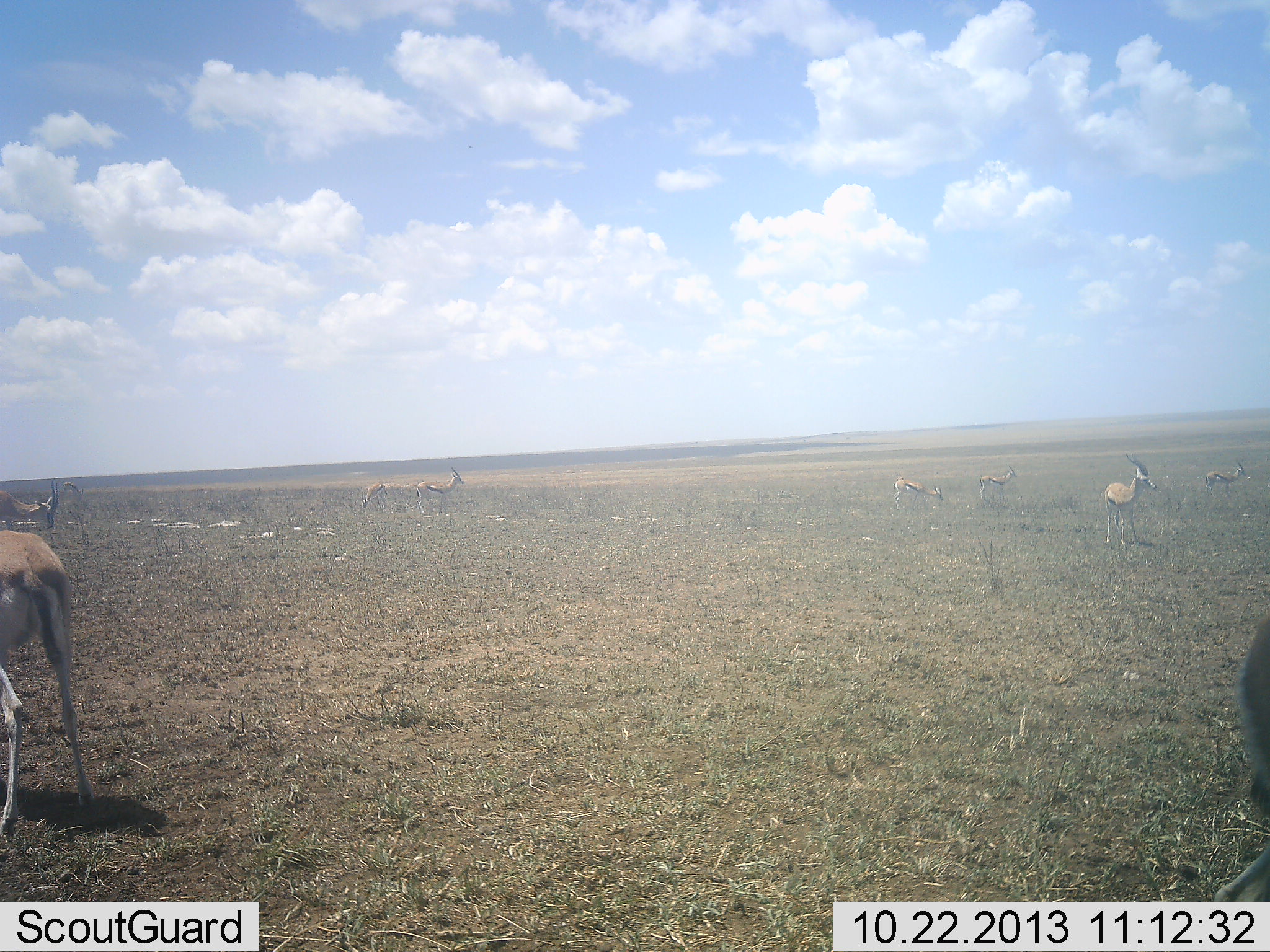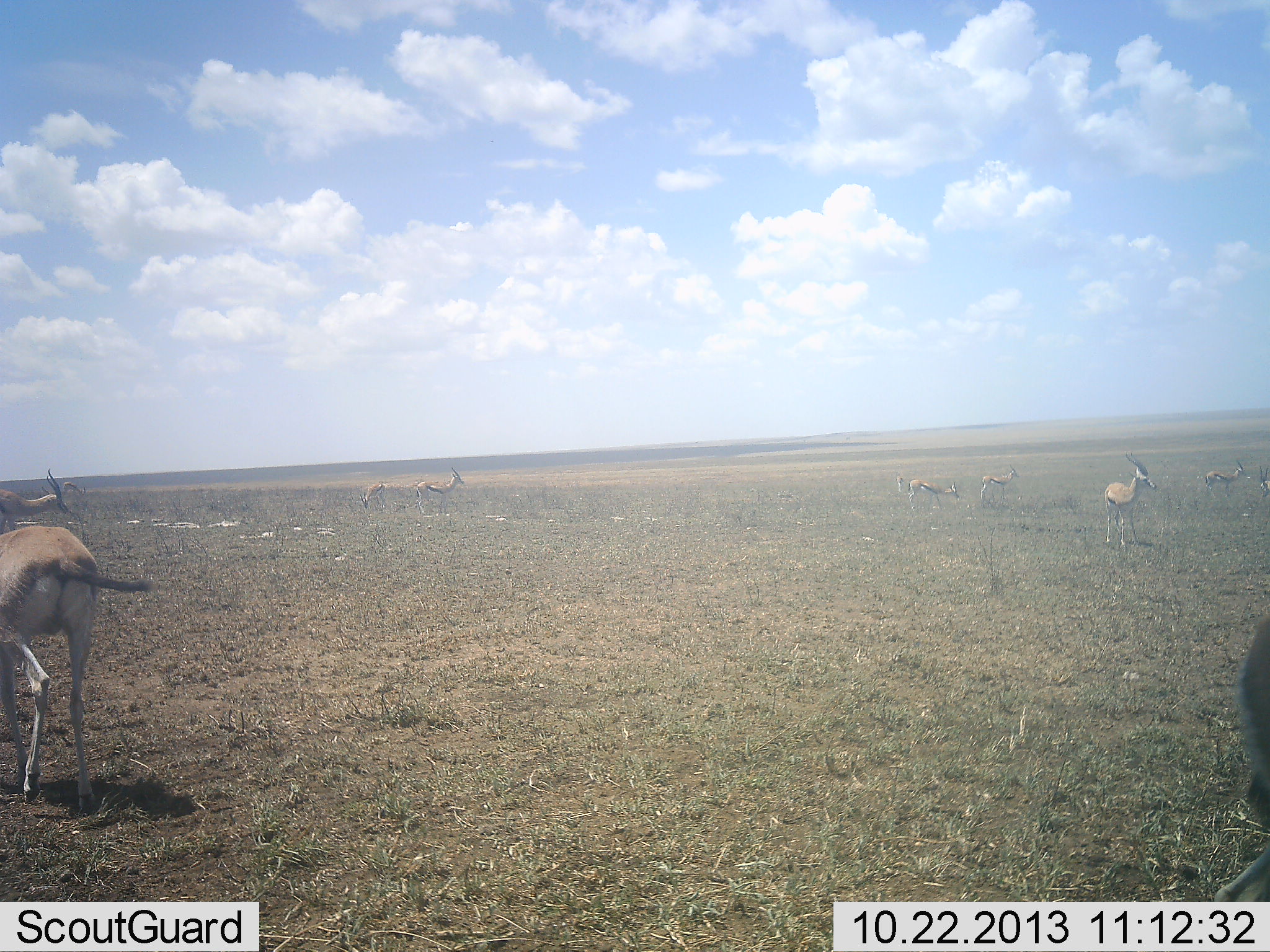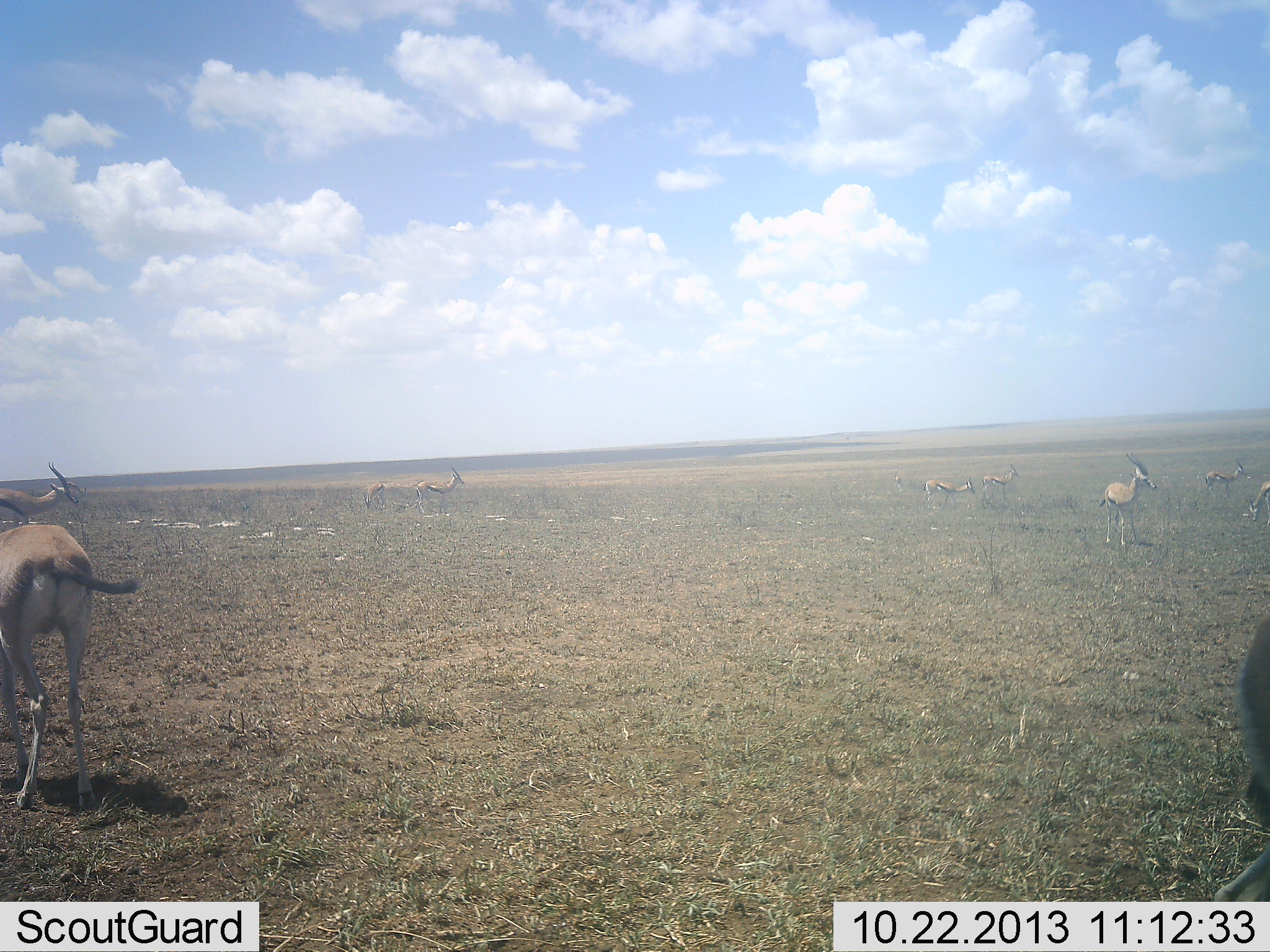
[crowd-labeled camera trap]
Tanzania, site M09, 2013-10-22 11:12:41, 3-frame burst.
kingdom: Animalia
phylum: Chordata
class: Mammalia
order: Artiodactyla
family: Bovidae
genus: Eudorcas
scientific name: Eudorcas thomsonii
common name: thomson's gazelle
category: gazellethomsons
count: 8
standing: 100%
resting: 0%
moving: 27%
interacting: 0%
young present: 0%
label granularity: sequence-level